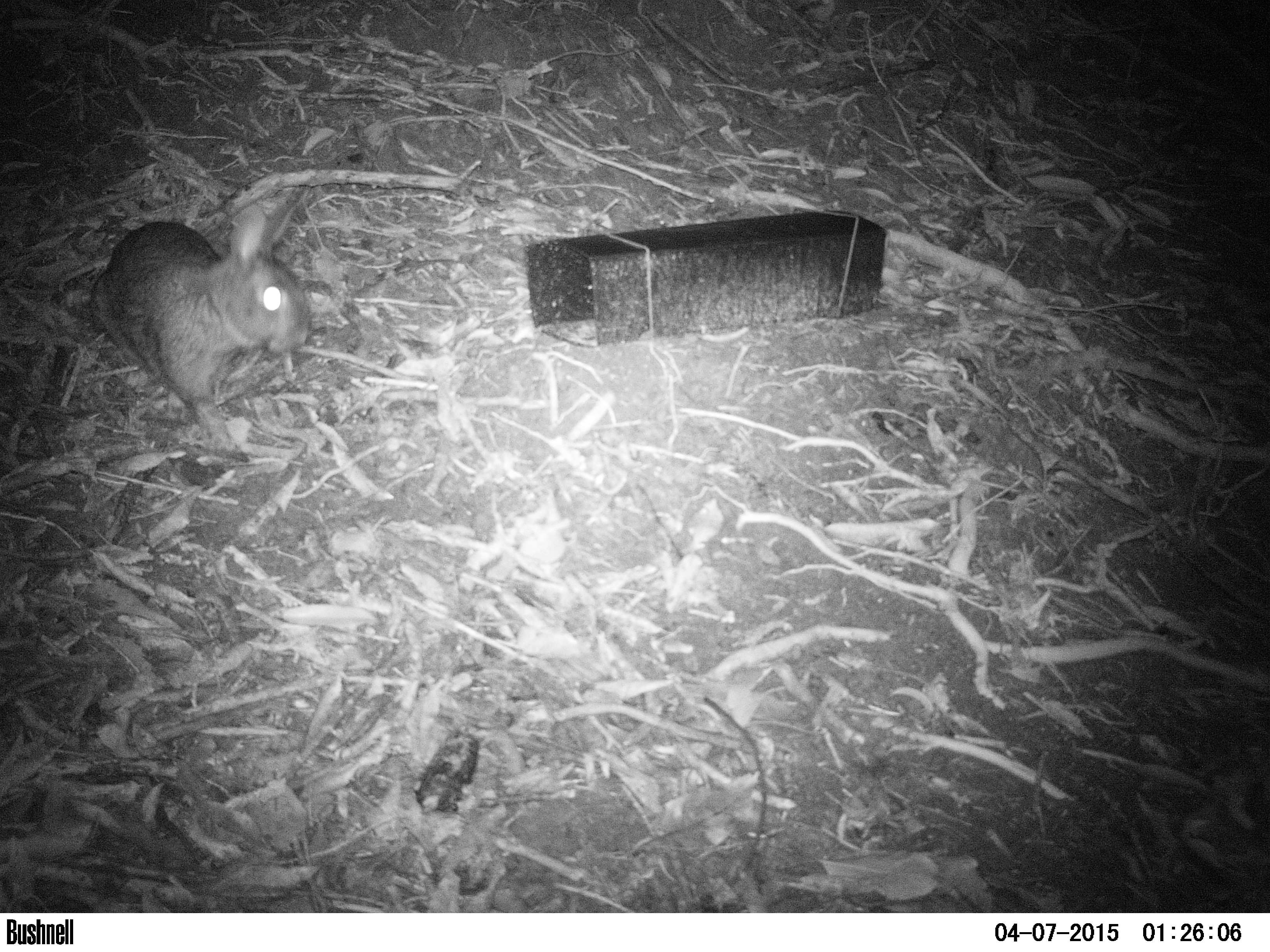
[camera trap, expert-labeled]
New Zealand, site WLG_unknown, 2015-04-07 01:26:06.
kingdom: Animalia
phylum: Chordata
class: Mammalia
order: Lagomorpha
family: Leporidae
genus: Oryctolagus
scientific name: Oryctolagus cuniculus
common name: european rabbit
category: rabbit